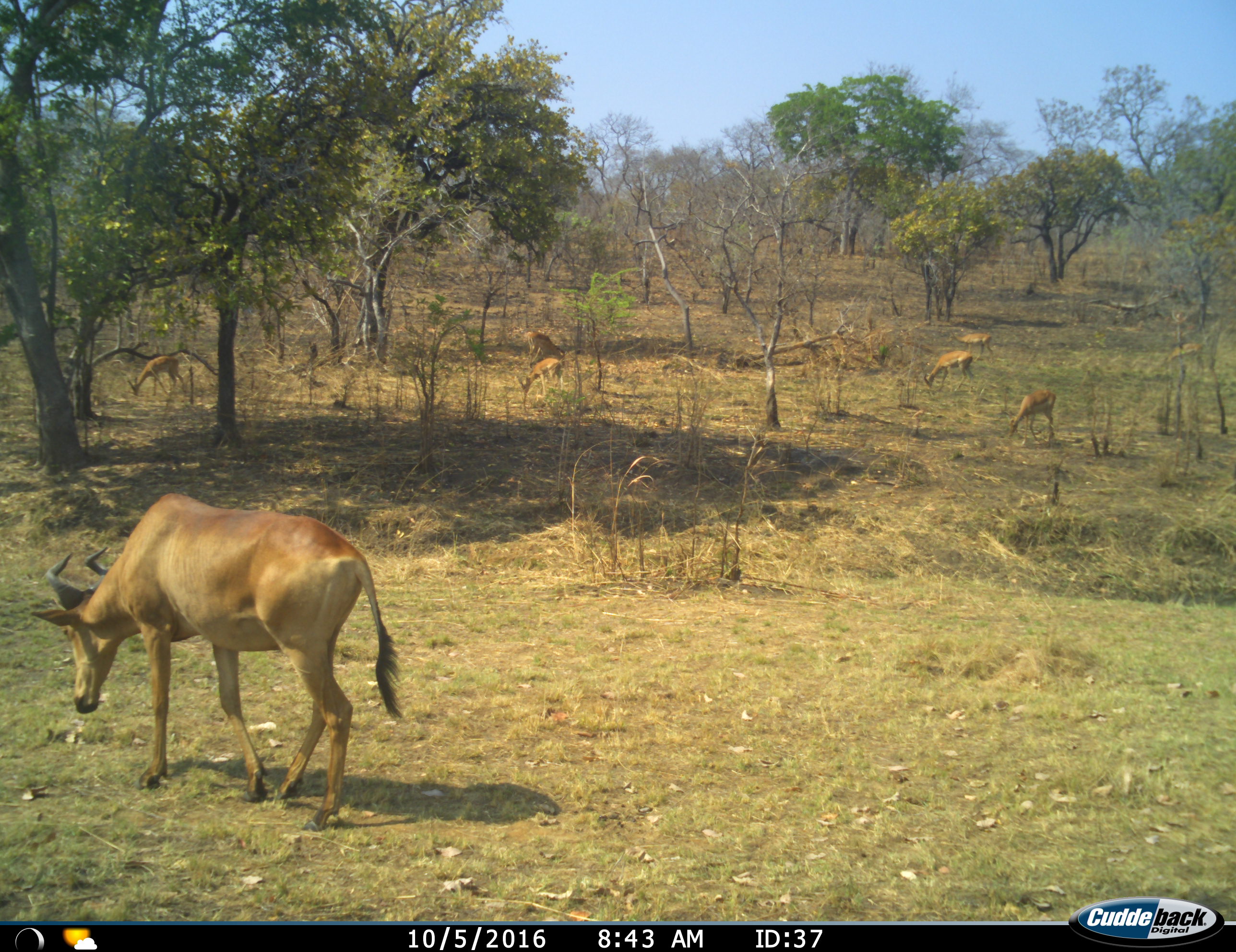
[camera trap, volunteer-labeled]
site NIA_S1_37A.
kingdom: Animalia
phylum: Chordata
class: Mammalia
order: Artiodactyla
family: Bovidae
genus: Alcelaphus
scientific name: Alcelaphus buselaphus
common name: hartebeest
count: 2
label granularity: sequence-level